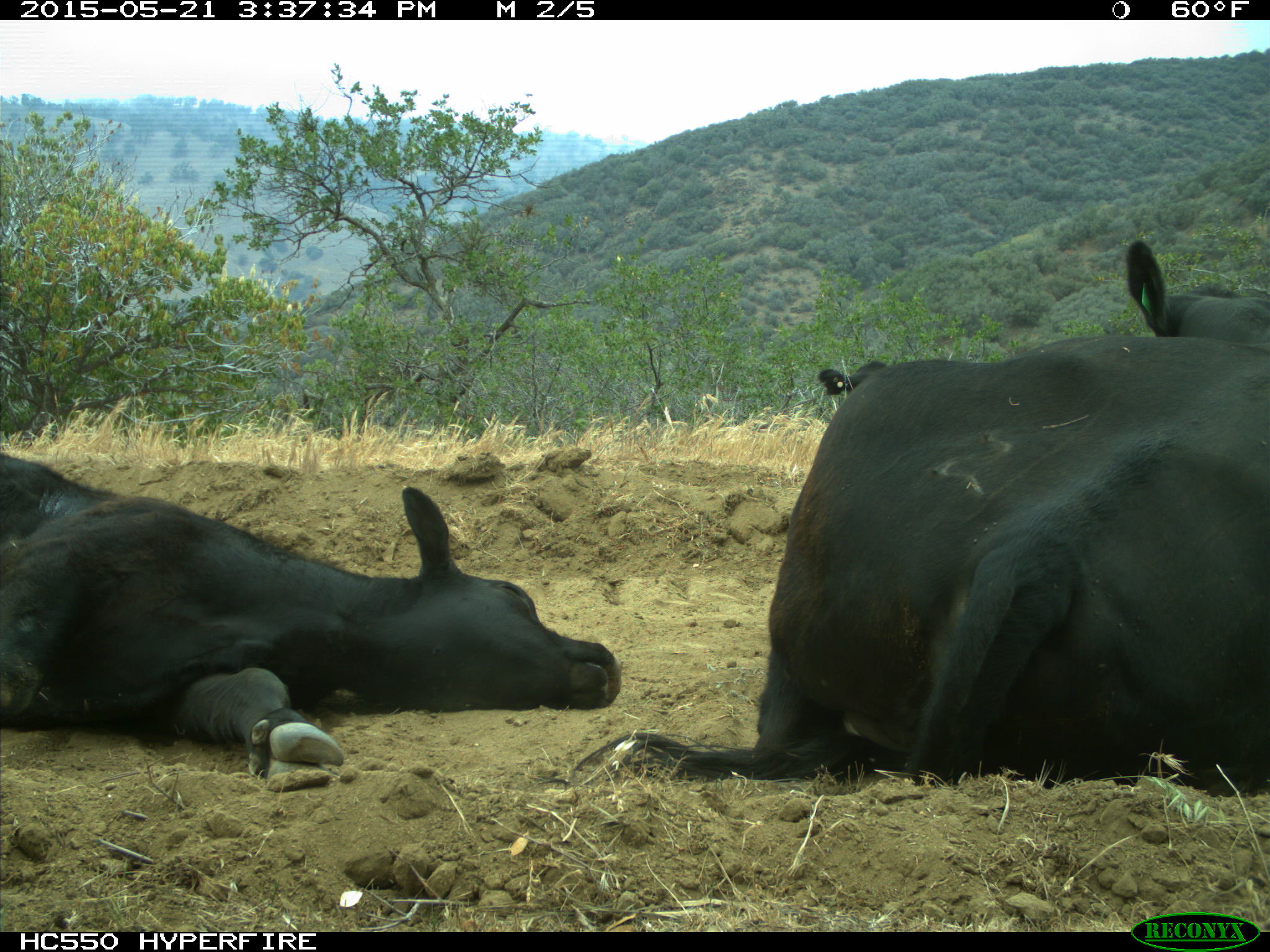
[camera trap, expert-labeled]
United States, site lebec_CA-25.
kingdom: Animalia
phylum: Chordata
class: Mammalia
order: Artiodactyla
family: Bovidae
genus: Bos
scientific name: Bos taurus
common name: domestic cow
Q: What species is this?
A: Bos taurus (domestic cow).